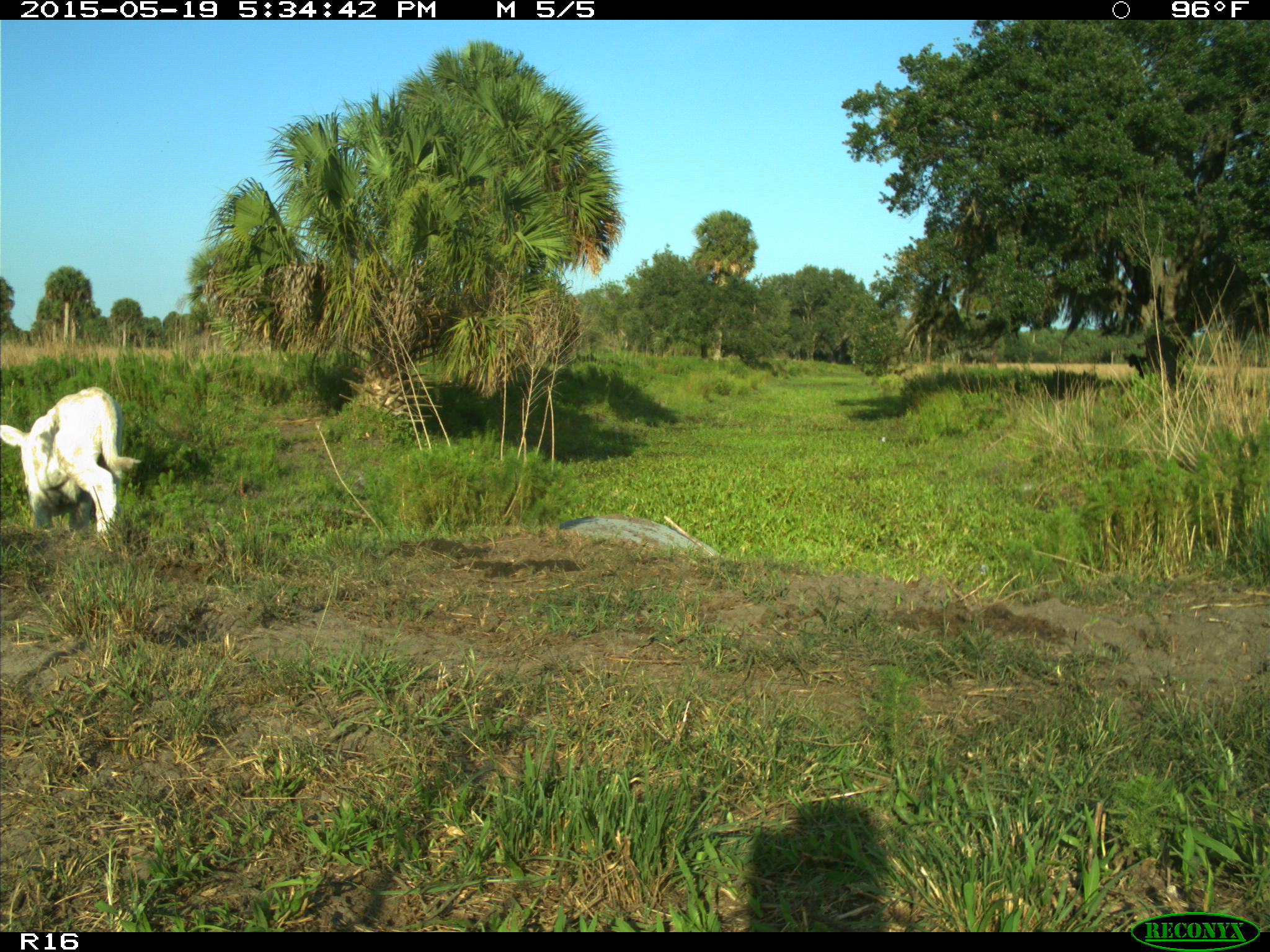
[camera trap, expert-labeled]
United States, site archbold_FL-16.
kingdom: Animalia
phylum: Chordata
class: Mammalia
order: Artiodactyla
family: Bovidae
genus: Bos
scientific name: Bos taurus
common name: domestic cow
Bos taurus (domestic cow).